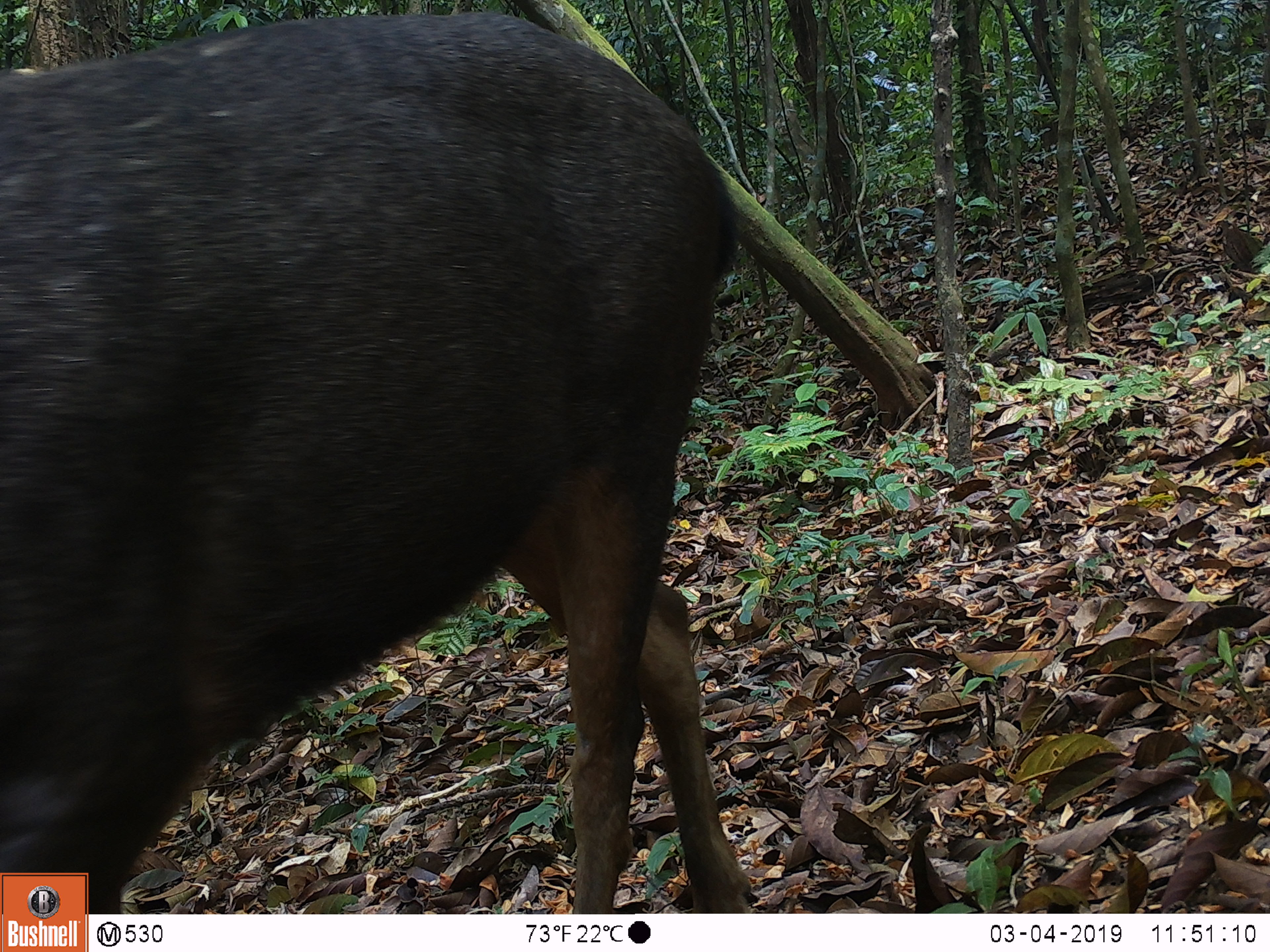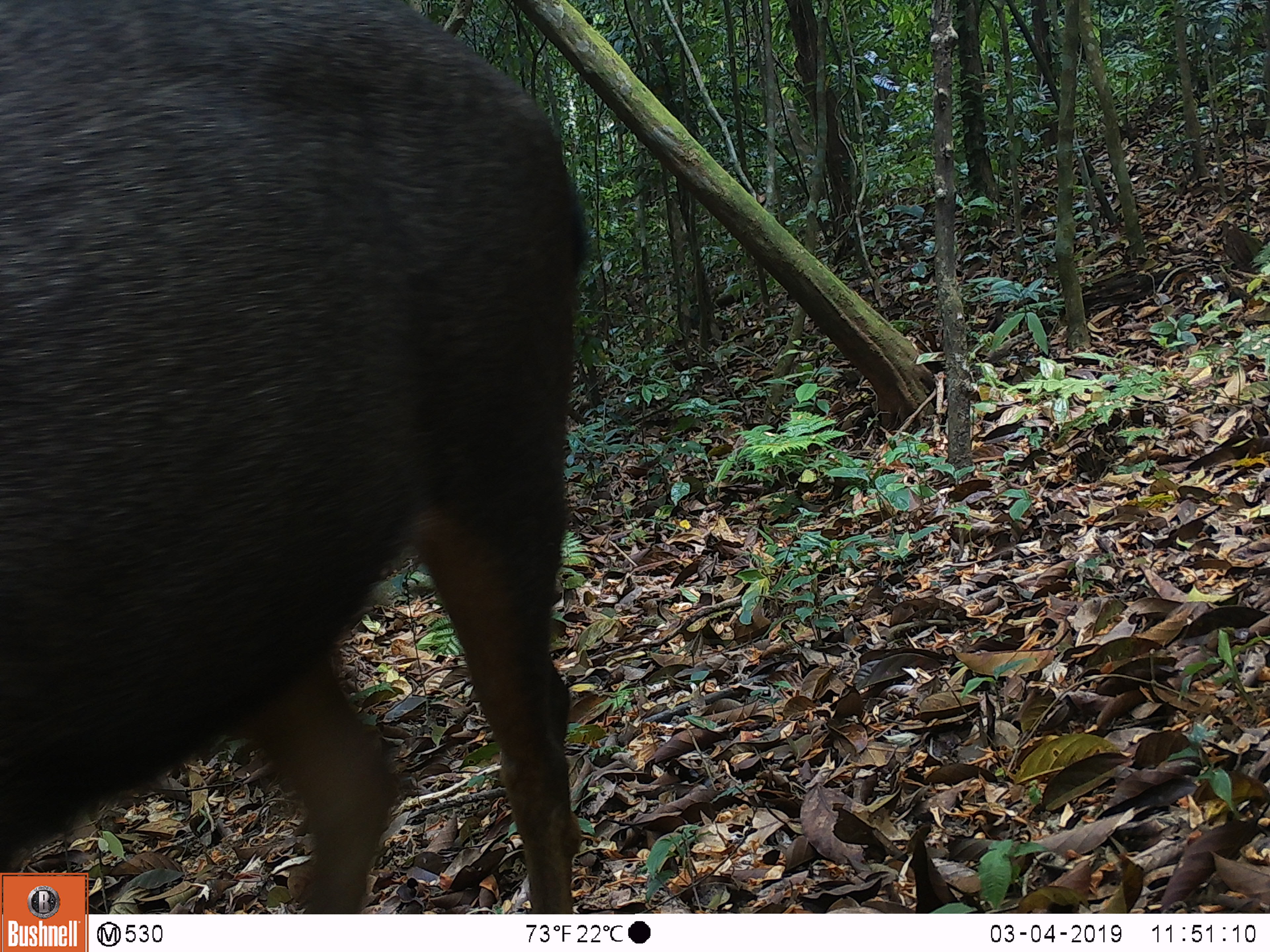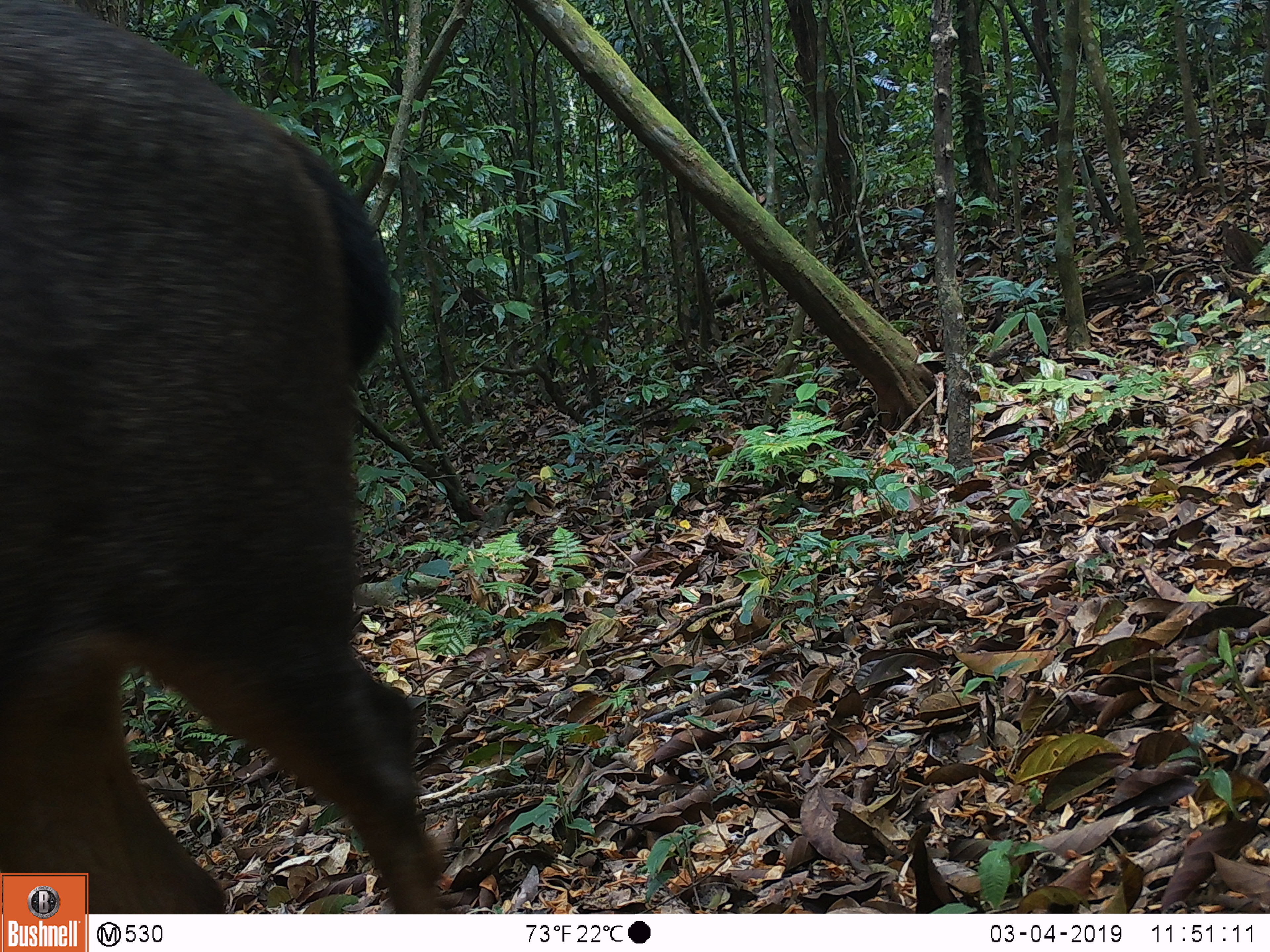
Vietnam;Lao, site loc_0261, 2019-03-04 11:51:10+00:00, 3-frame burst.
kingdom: Animalia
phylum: Chordata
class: Mammalia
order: Artiodactyla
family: Cervidae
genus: Rusa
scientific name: Rusa unicolor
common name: sambar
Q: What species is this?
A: Sambar (Rusa unicolor).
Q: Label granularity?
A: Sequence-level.